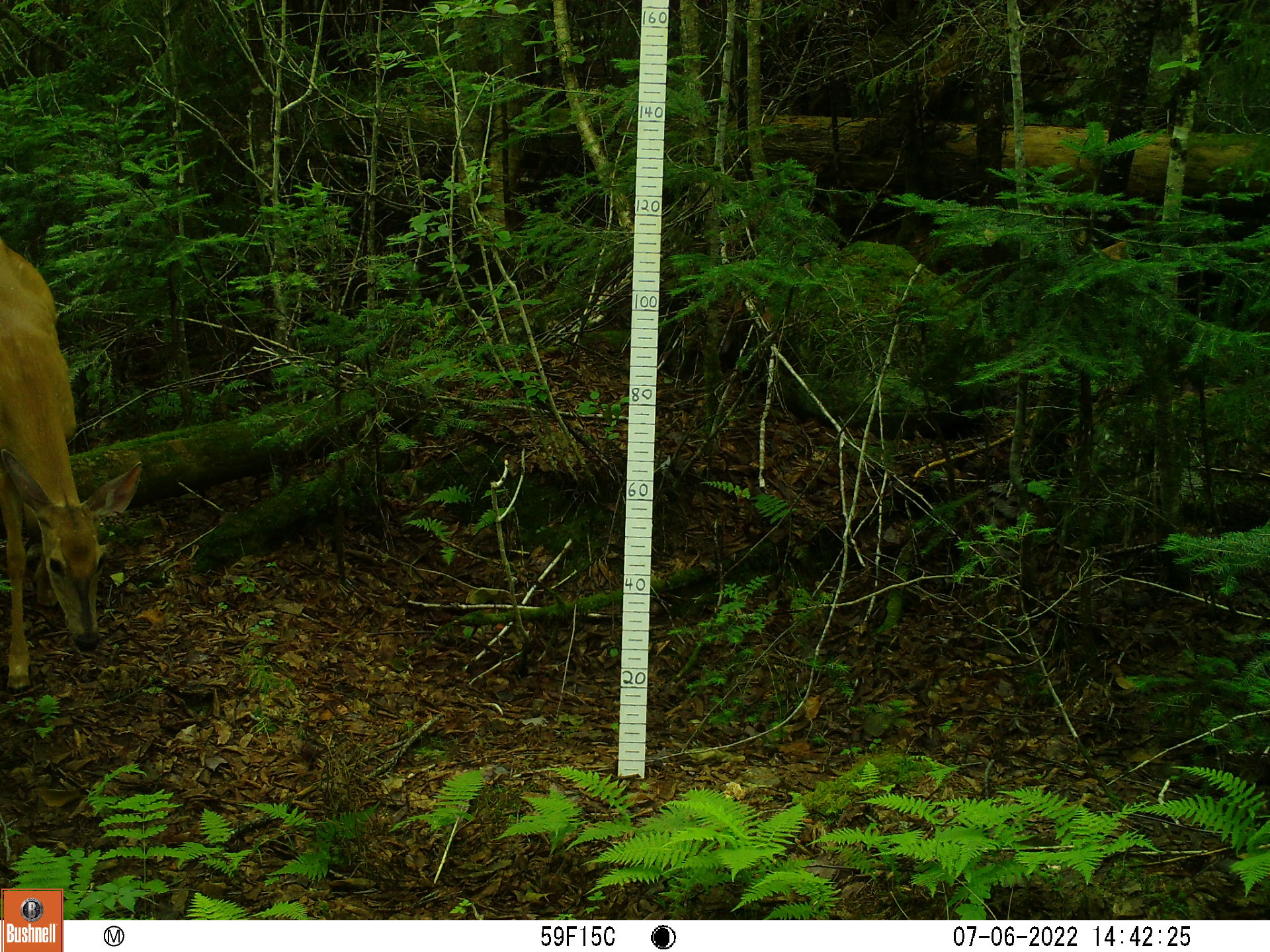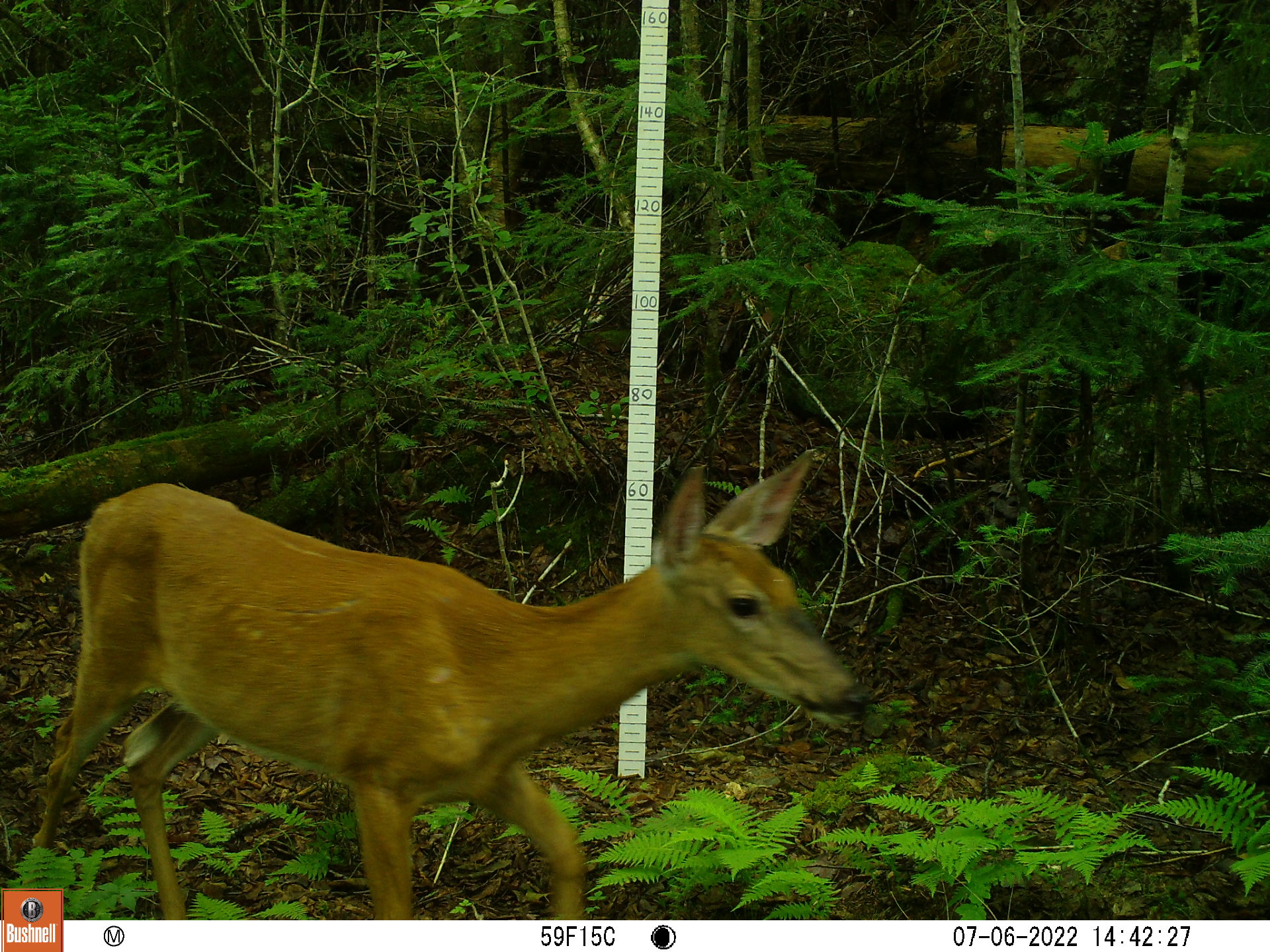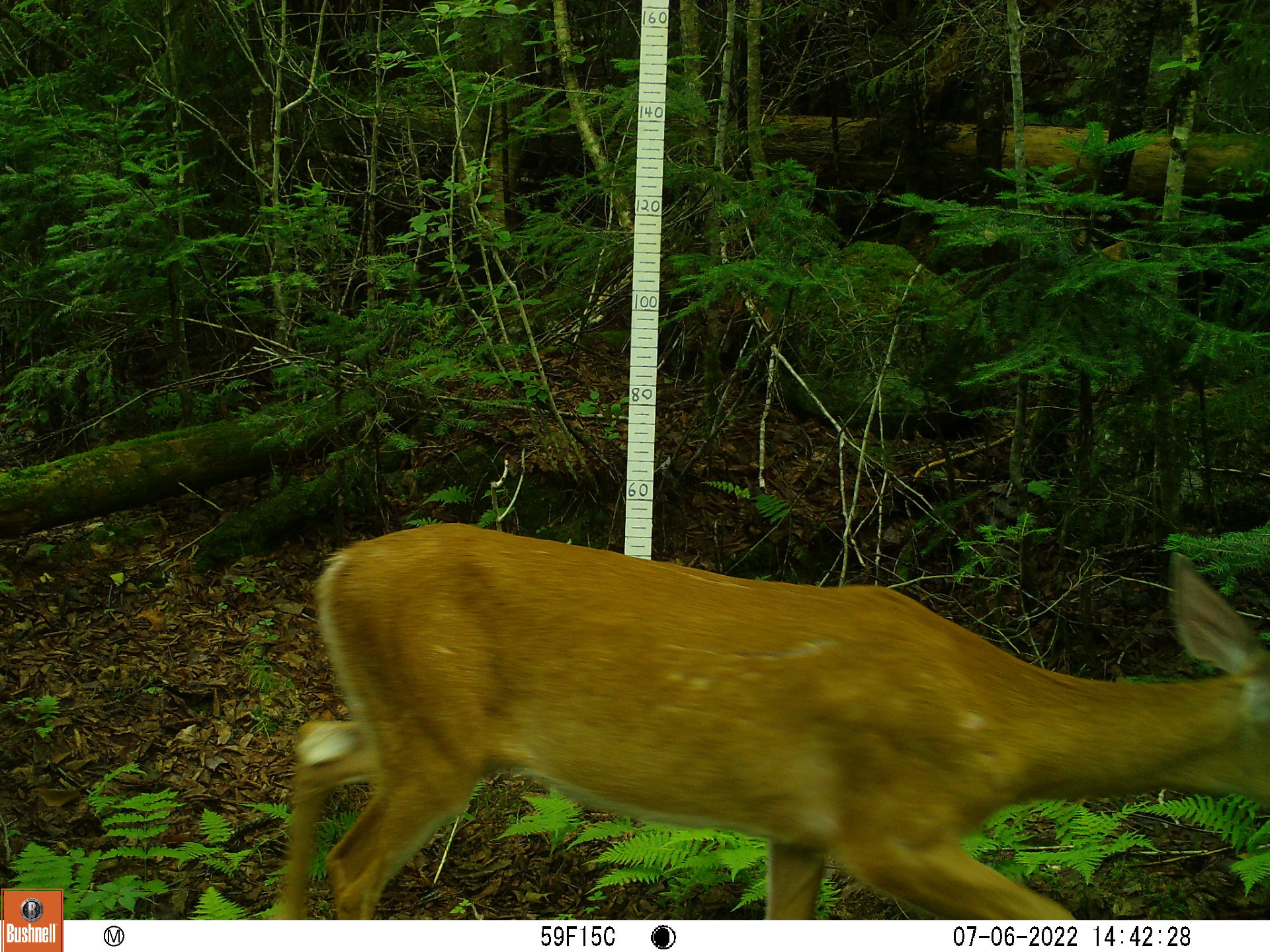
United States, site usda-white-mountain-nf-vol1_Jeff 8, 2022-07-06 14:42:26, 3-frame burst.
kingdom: Animalia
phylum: Chordata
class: Mammalia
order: Artiodactyla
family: Cervidae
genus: Odocoileus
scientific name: Odocoileus virginianus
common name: white-tailed deer